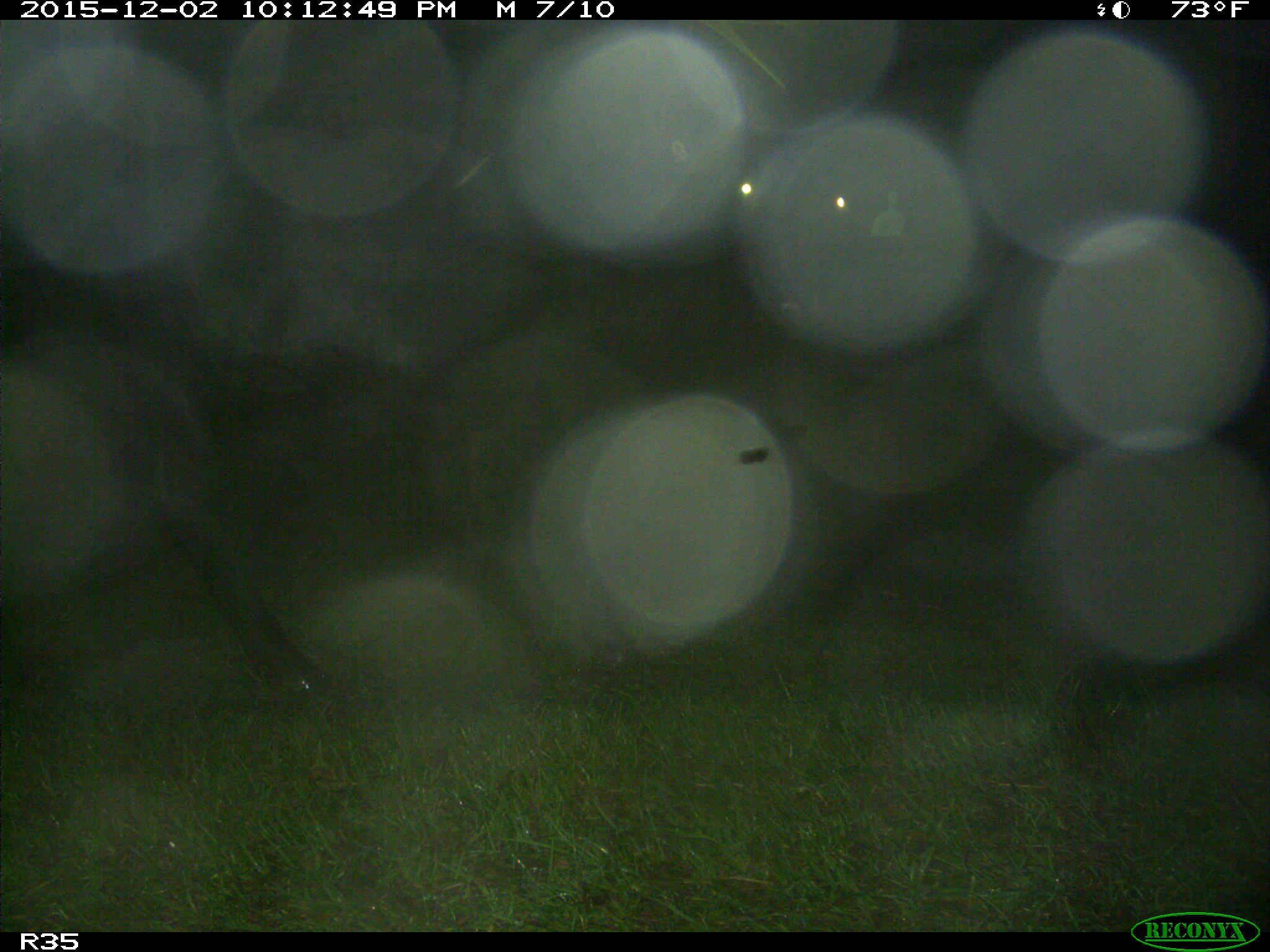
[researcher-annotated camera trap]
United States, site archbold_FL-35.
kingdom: Animalia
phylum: Chordata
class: Mammalia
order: Artiodactyla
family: Bovidae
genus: Bos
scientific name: Bos taurus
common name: domestic cow